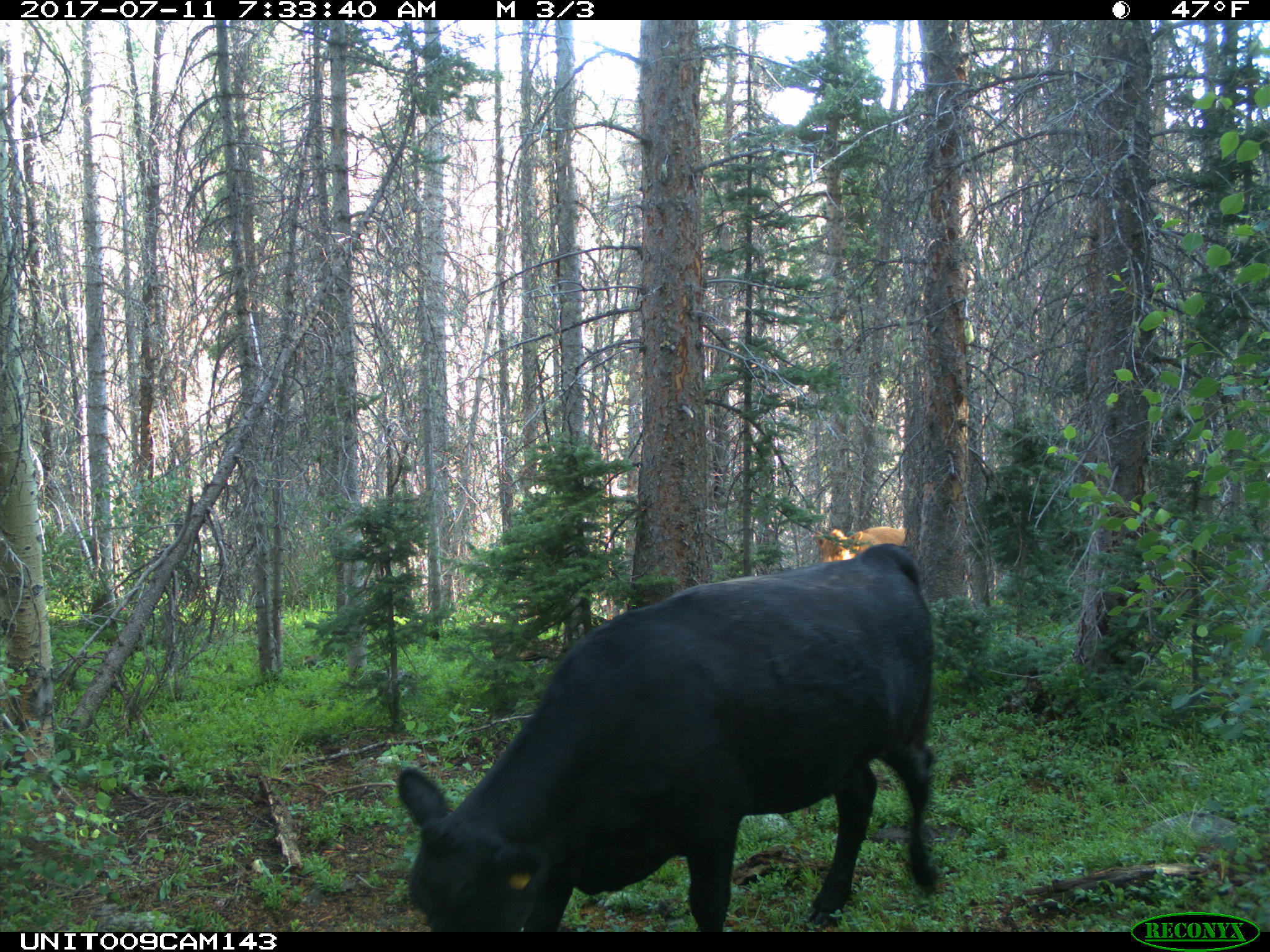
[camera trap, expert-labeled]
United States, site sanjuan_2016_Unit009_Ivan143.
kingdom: Animalia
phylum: Chordata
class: Mammalia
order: Artiodactyla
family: Bovidae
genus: Bos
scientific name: Bos taurus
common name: domestic cow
Bos taurus (domestic cow).